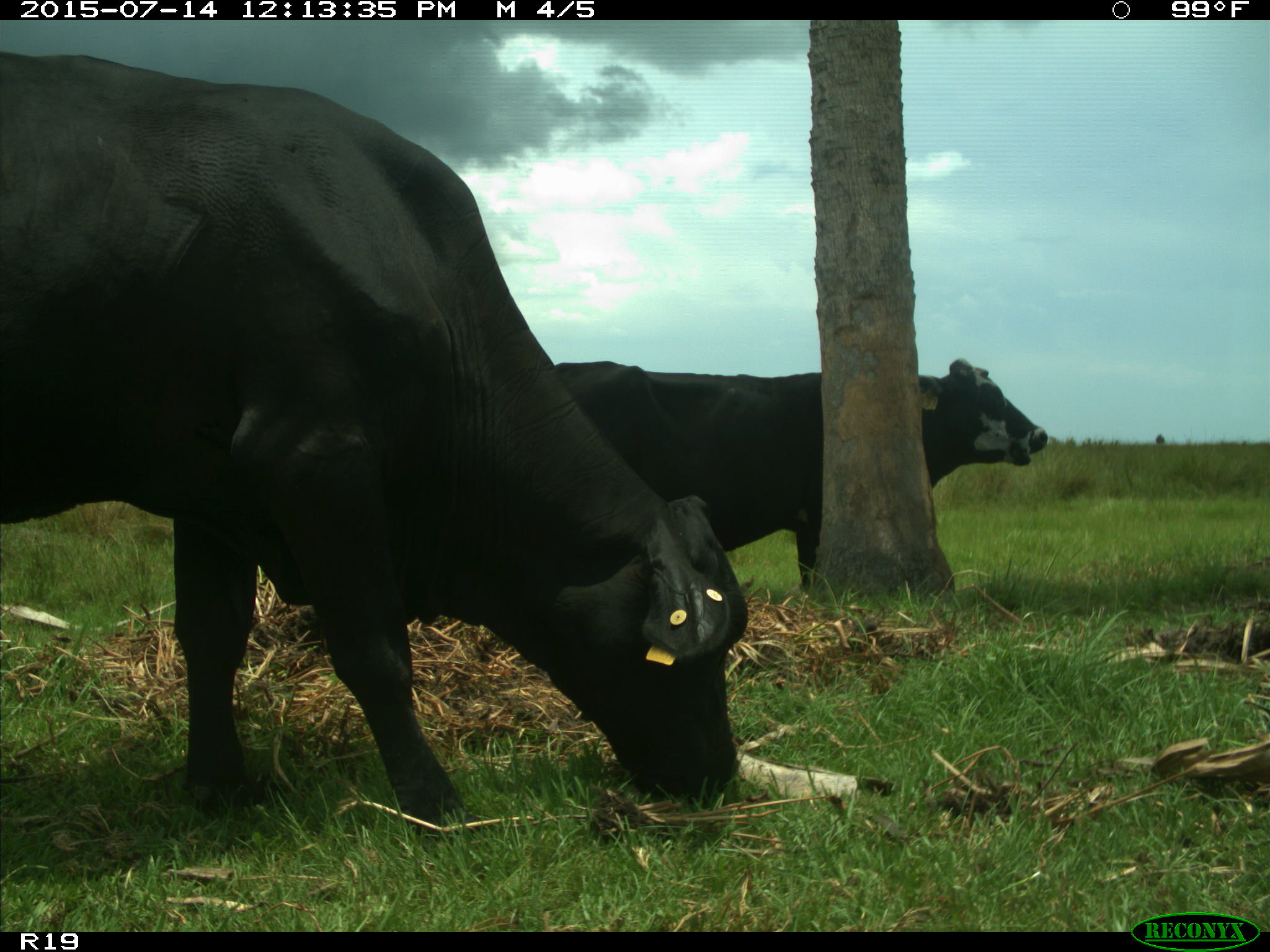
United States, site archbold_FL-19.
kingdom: Animalia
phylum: Chordata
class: Mammalia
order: Artiodactyla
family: Bovidae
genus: Bos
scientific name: Bos taurus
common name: domestic cow